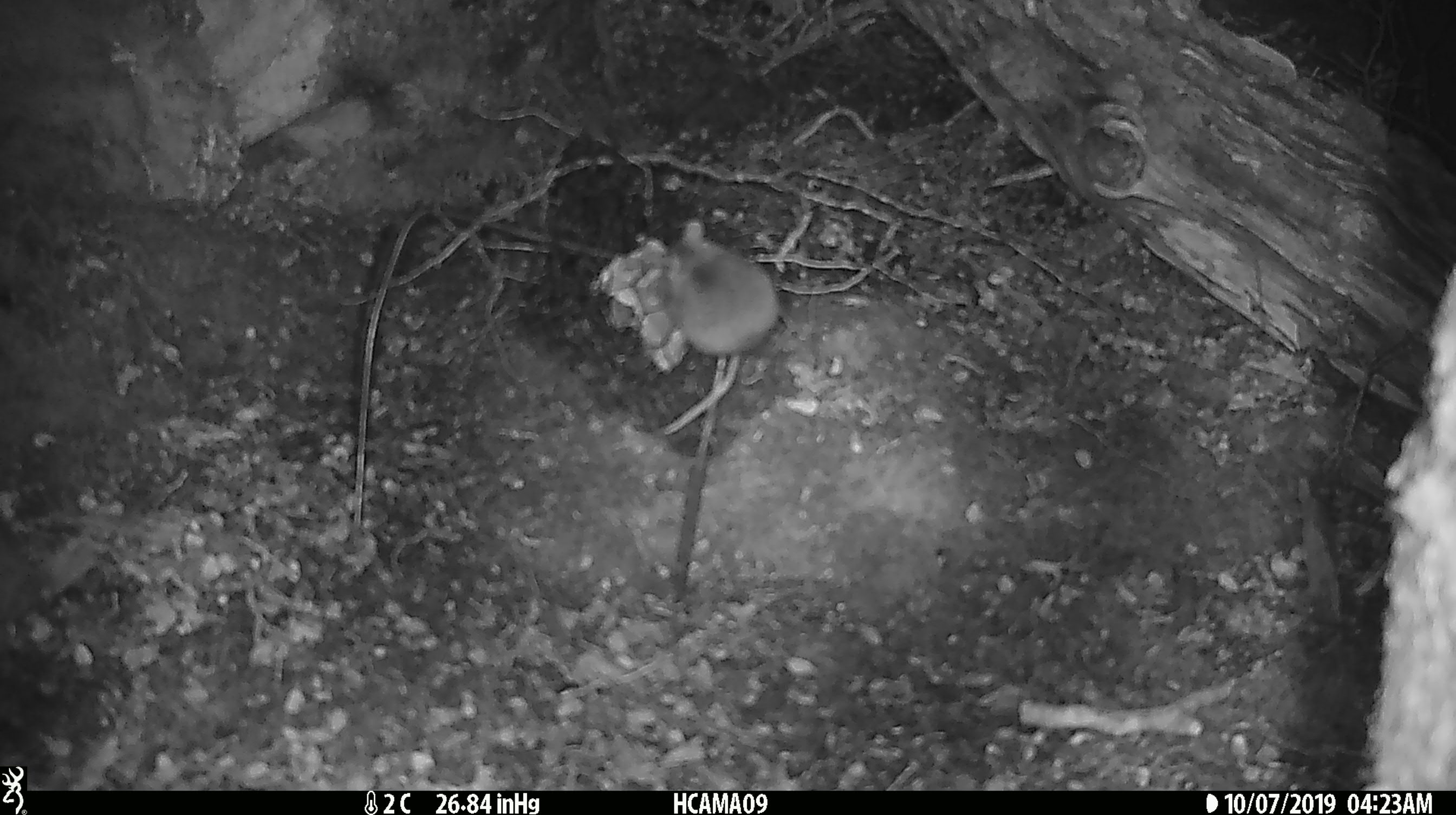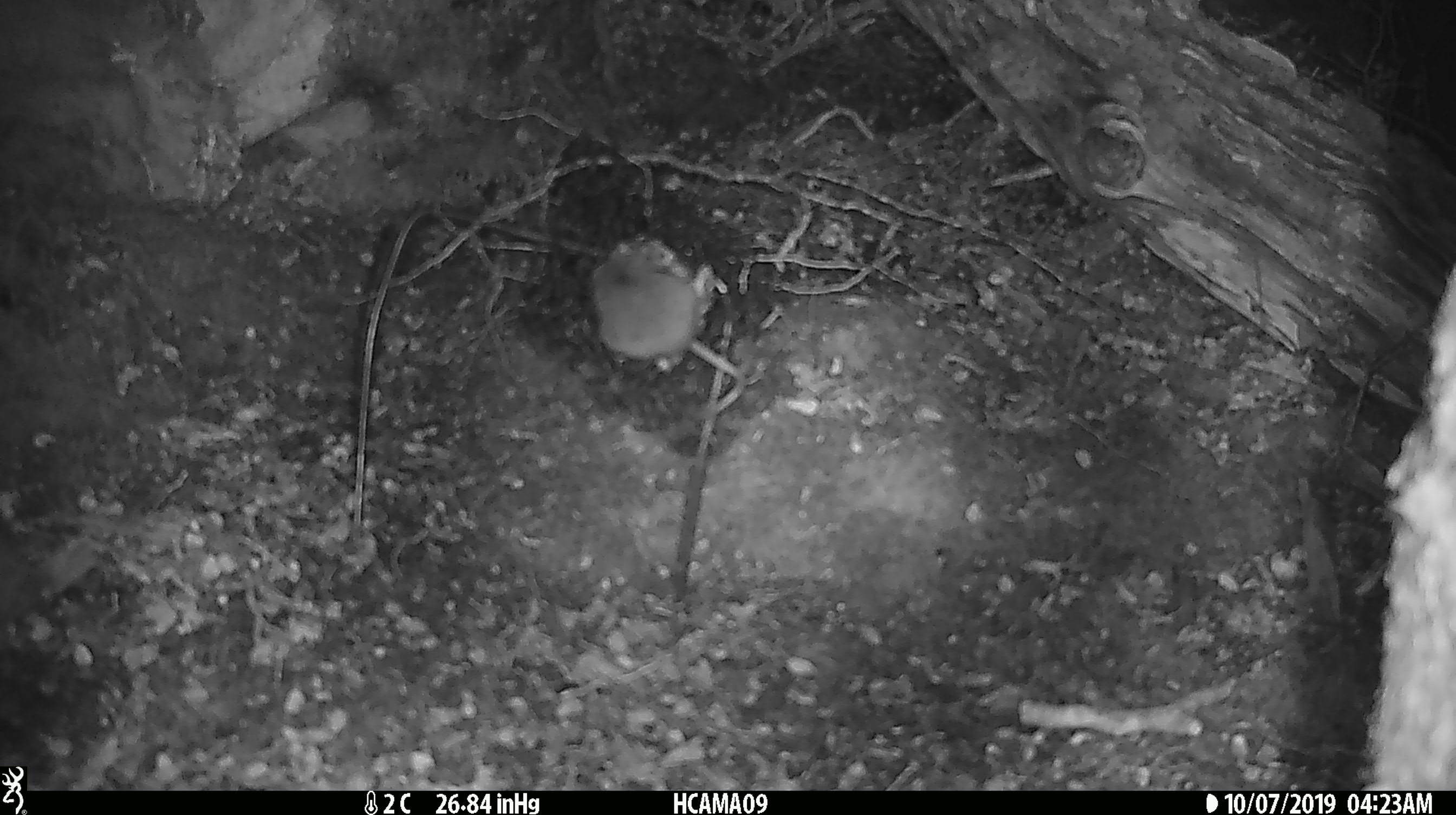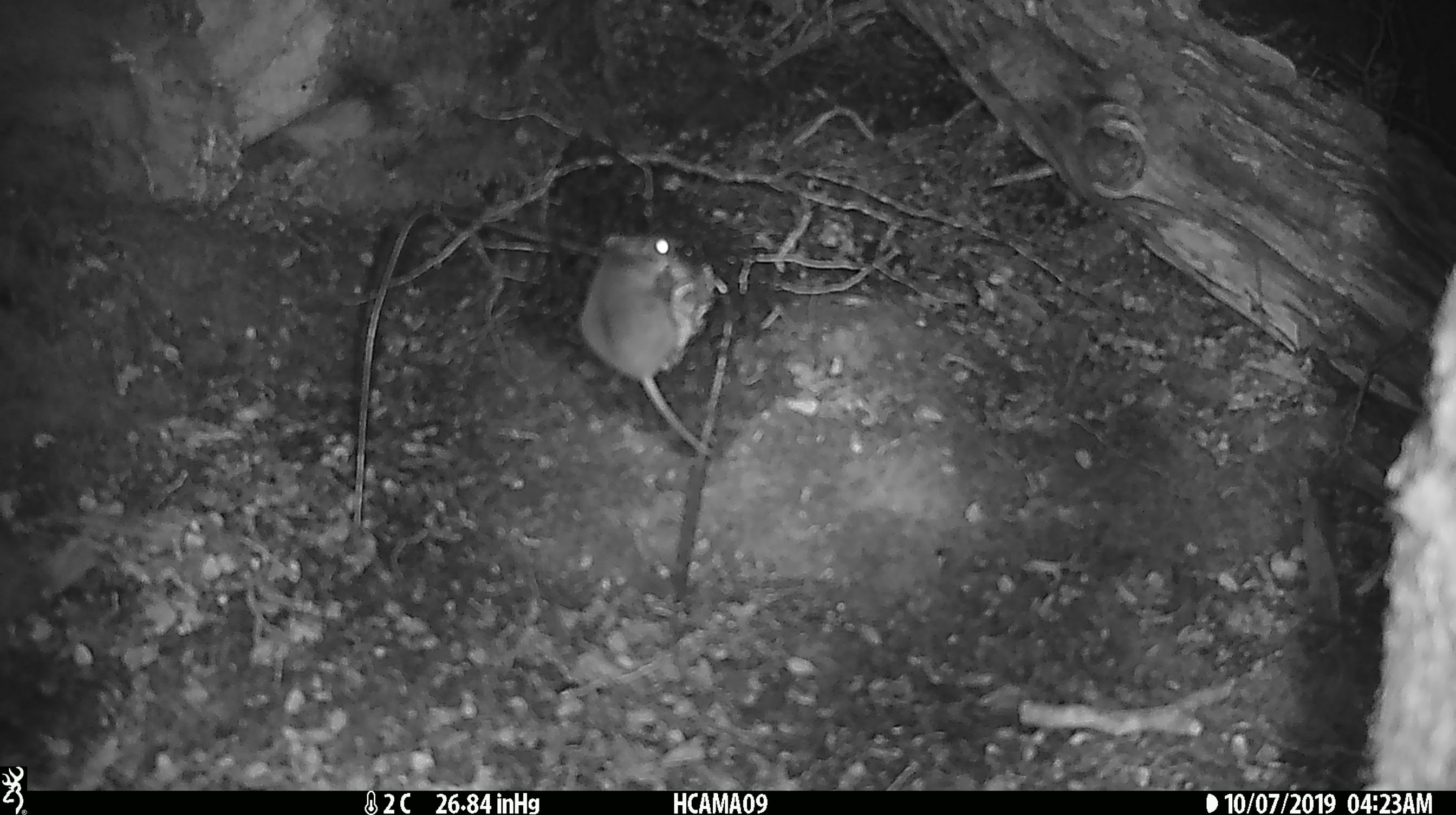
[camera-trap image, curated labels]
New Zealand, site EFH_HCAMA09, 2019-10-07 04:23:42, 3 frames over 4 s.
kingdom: Animalia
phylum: Chordata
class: Mammalia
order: Rodentia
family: Muridae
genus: Mus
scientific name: Mus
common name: mouse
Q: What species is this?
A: Mouse (Mus).